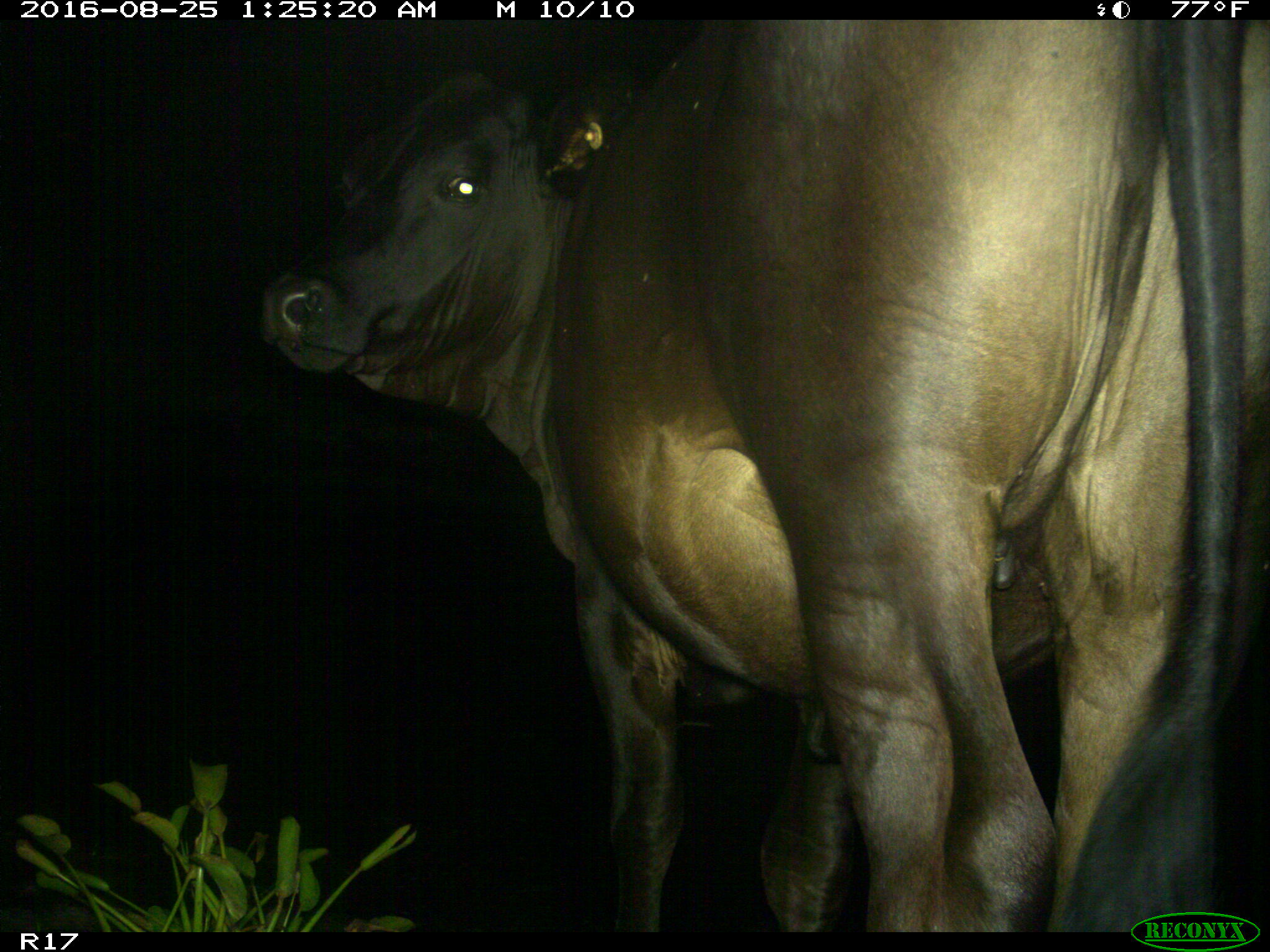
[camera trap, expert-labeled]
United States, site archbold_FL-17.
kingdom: Animalia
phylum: Chordata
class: Mammalia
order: Artiodactyla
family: Bovidae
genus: Bos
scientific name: Bos taurus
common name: domestic cow